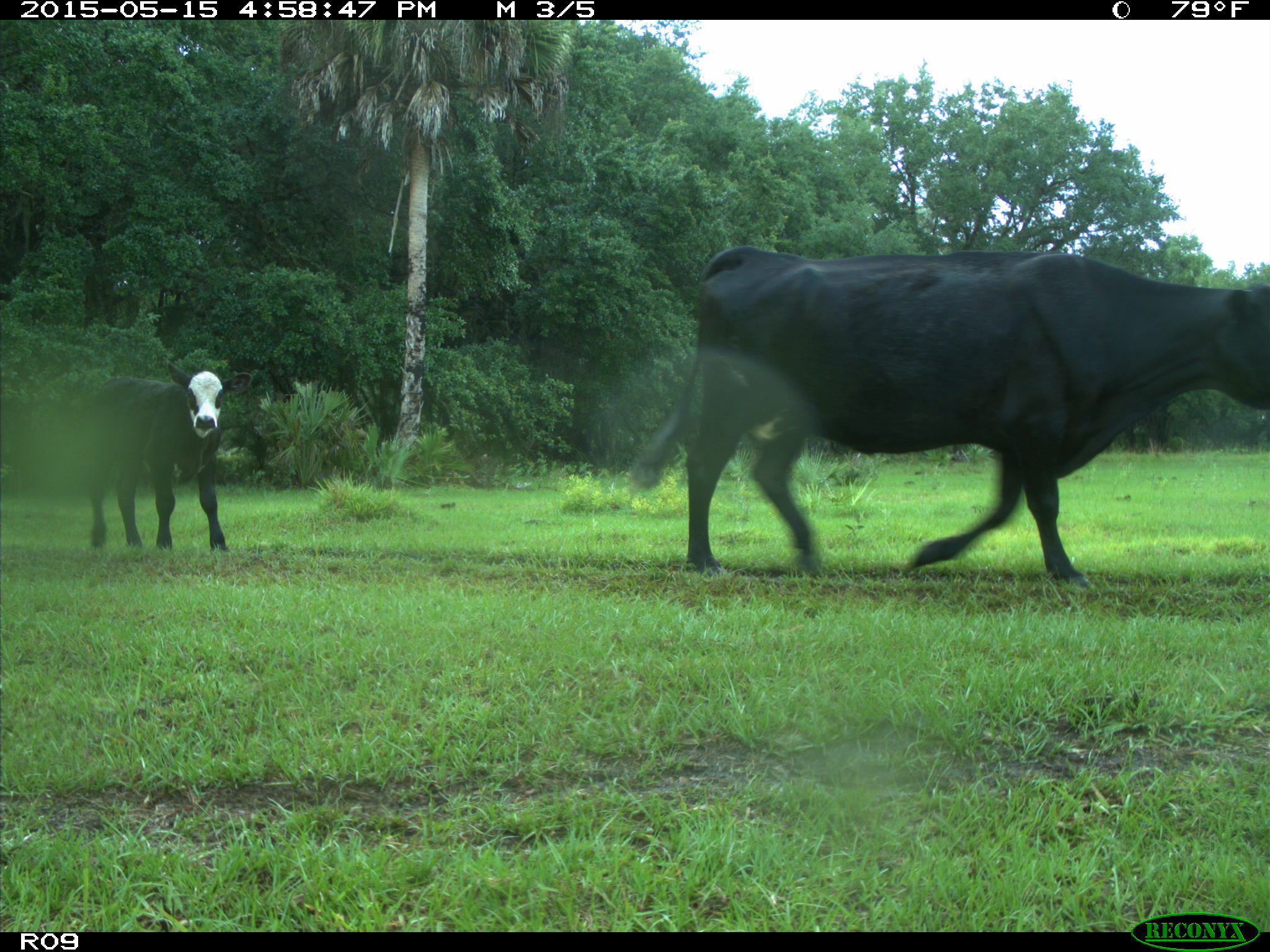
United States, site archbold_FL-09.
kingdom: Animalia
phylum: Chordata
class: Mammalia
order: Artiodactyla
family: Bovidae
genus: Bos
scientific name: Bos taurus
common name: domestic cow